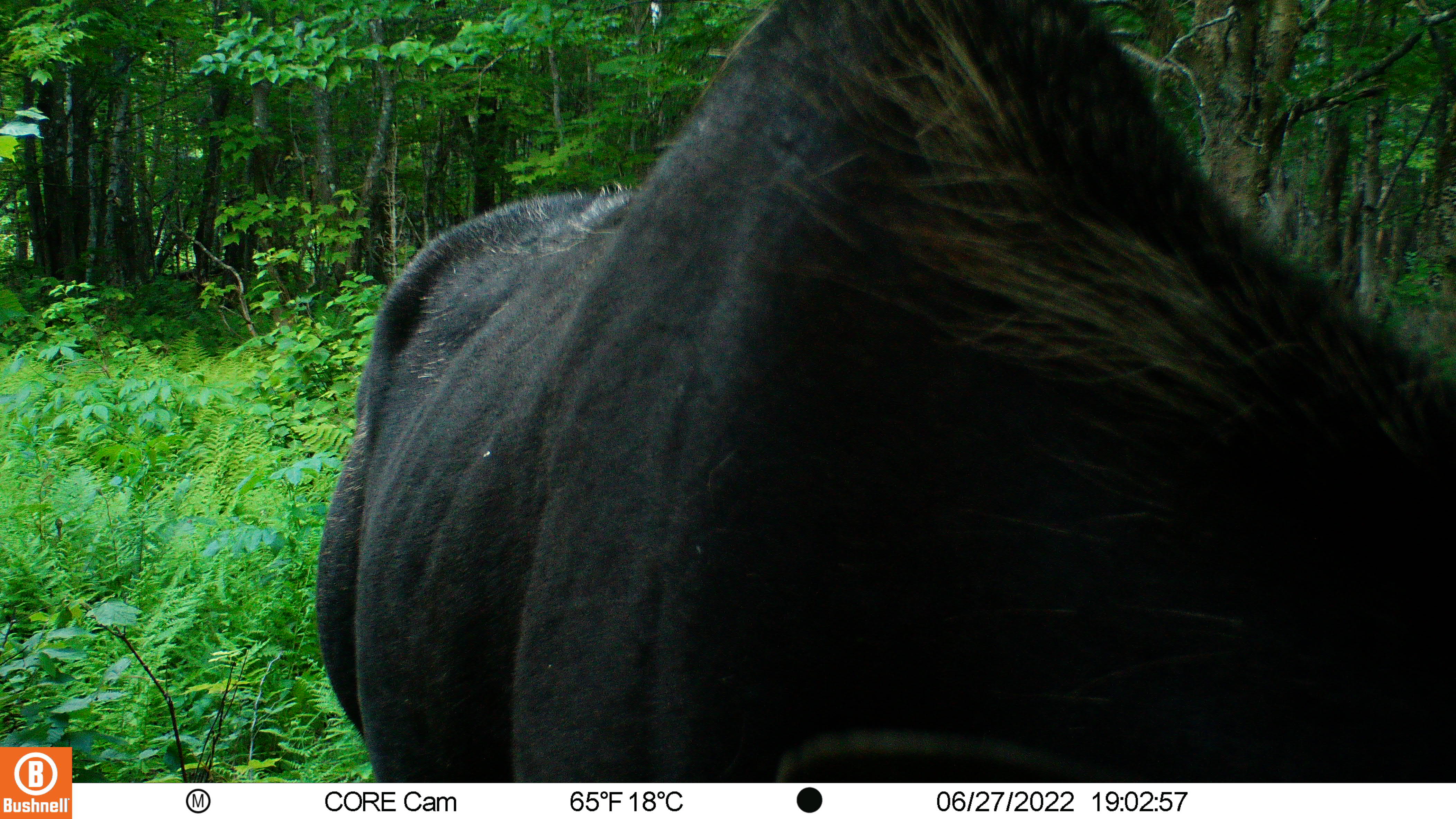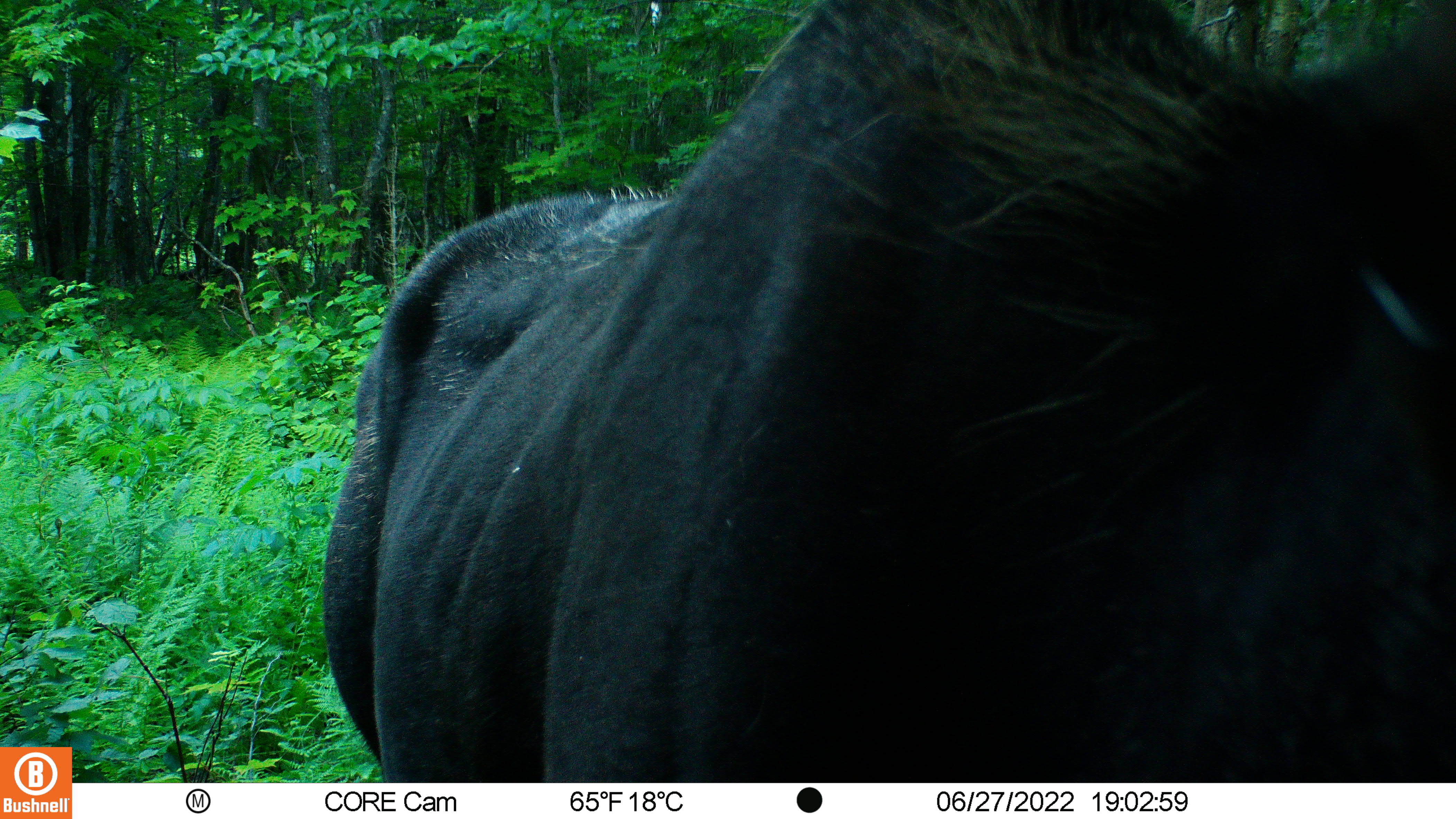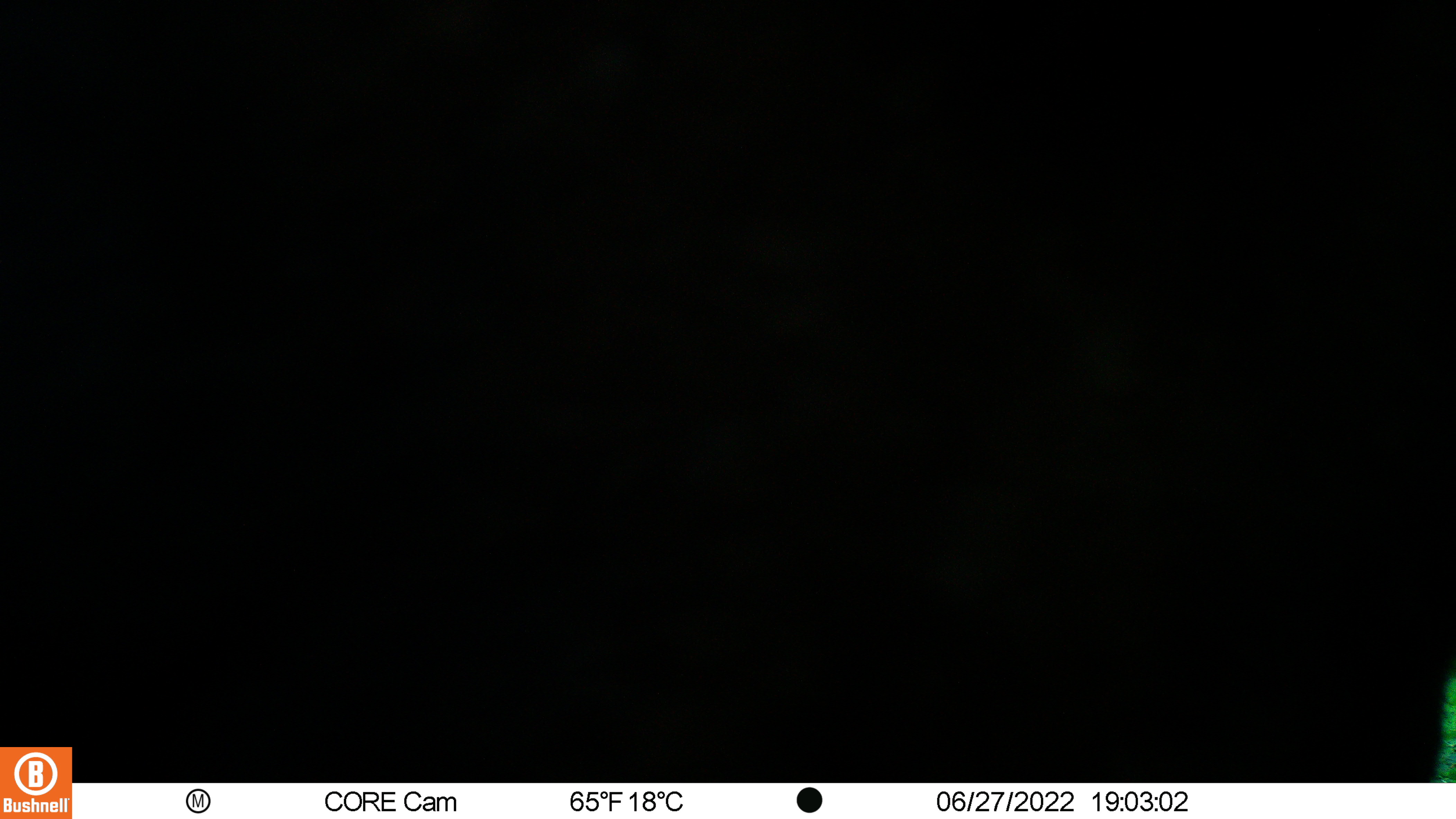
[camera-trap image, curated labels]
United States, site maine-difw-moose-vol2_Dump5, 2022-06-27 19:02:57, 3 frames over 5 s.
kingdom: Animalia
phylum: Chordata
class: Mammalia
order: Artiodactyla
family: Cervidae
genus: Alces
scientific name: Alces alces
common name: moose